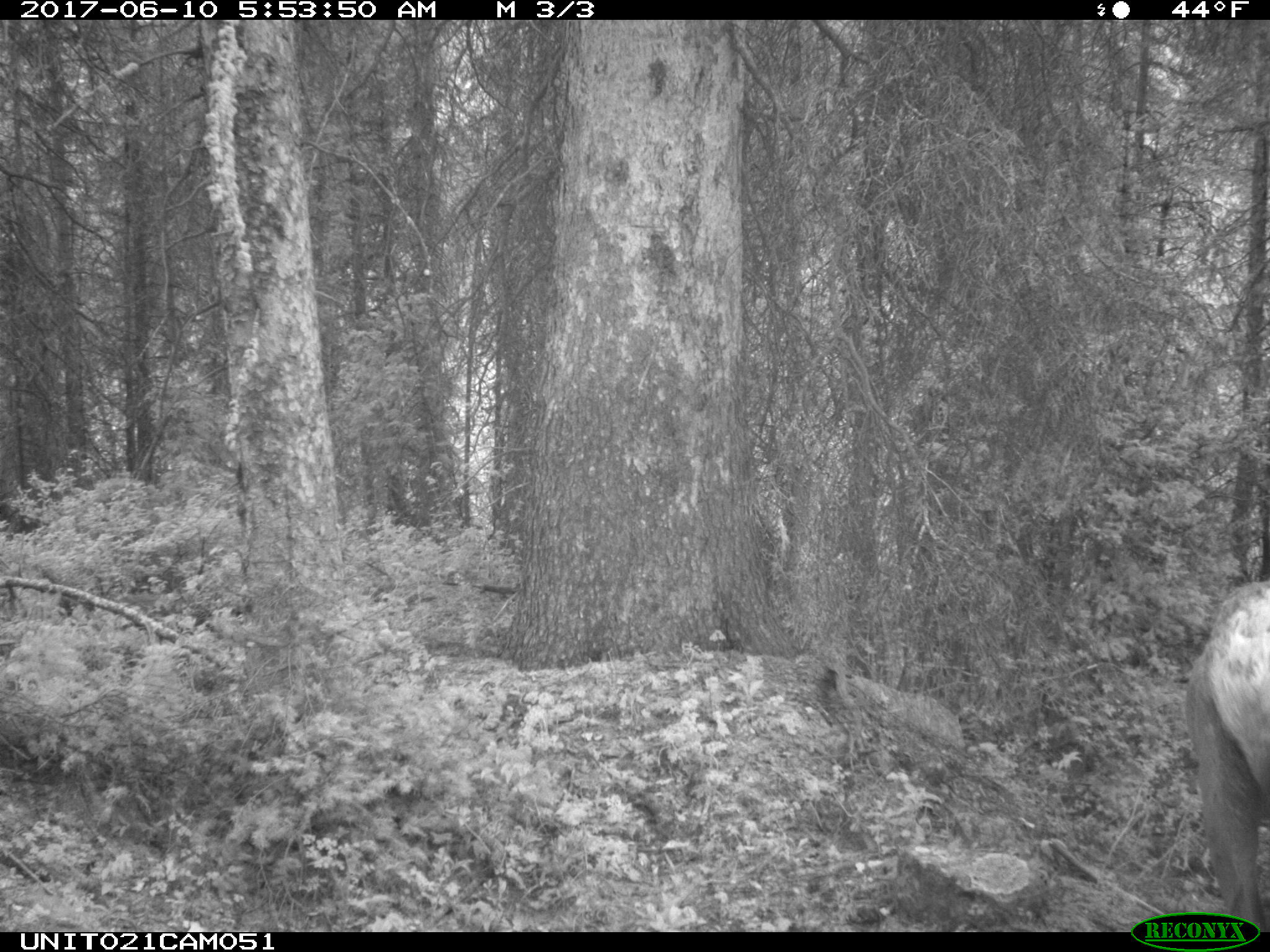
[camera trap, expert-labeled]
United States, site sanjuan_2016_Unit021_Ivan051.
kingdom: Animalia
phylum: Chordata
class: Mammalia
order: Artiodactyla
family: Cervidae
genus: Cervus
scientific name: Cervus elaphus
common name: red deer